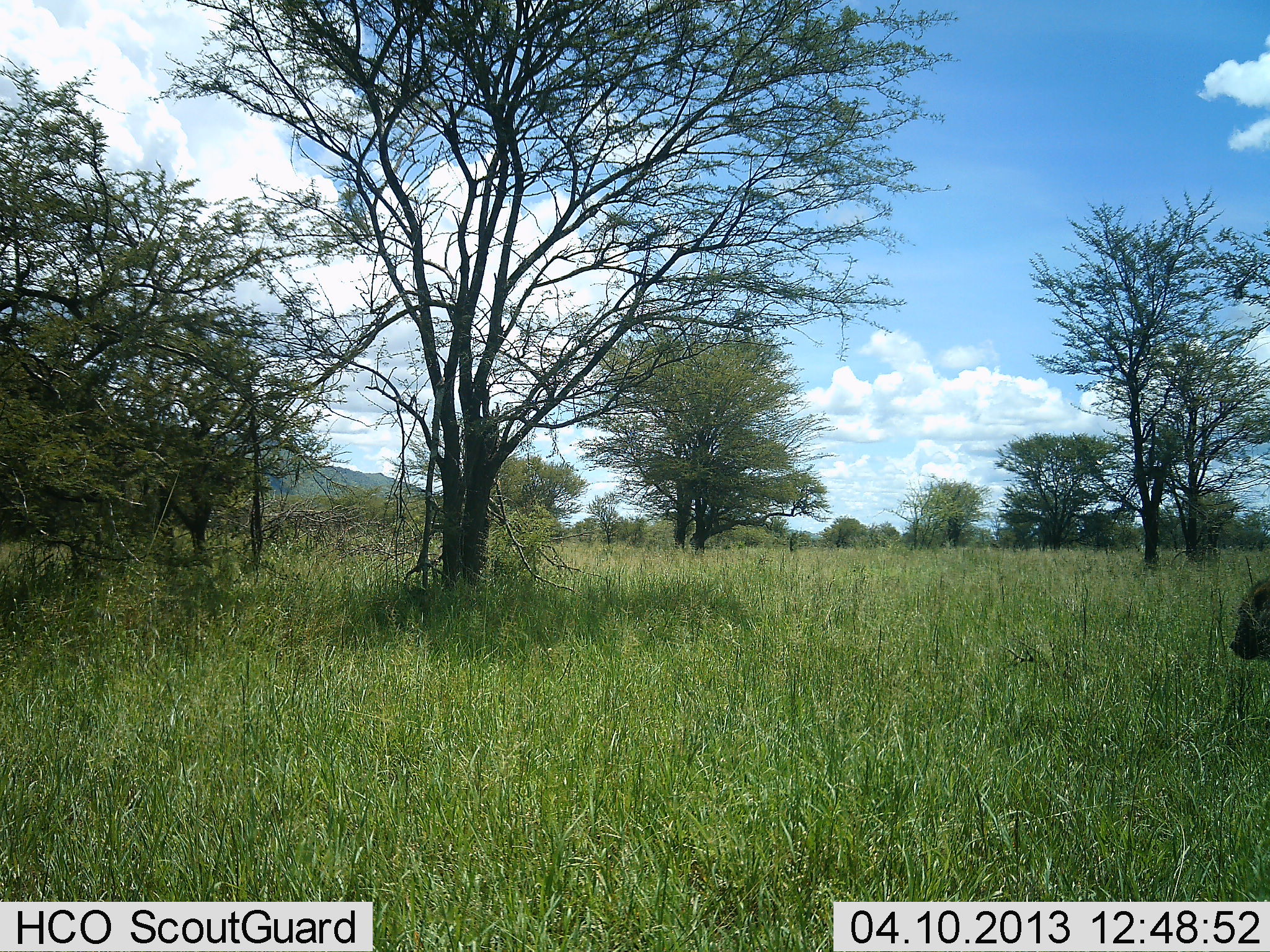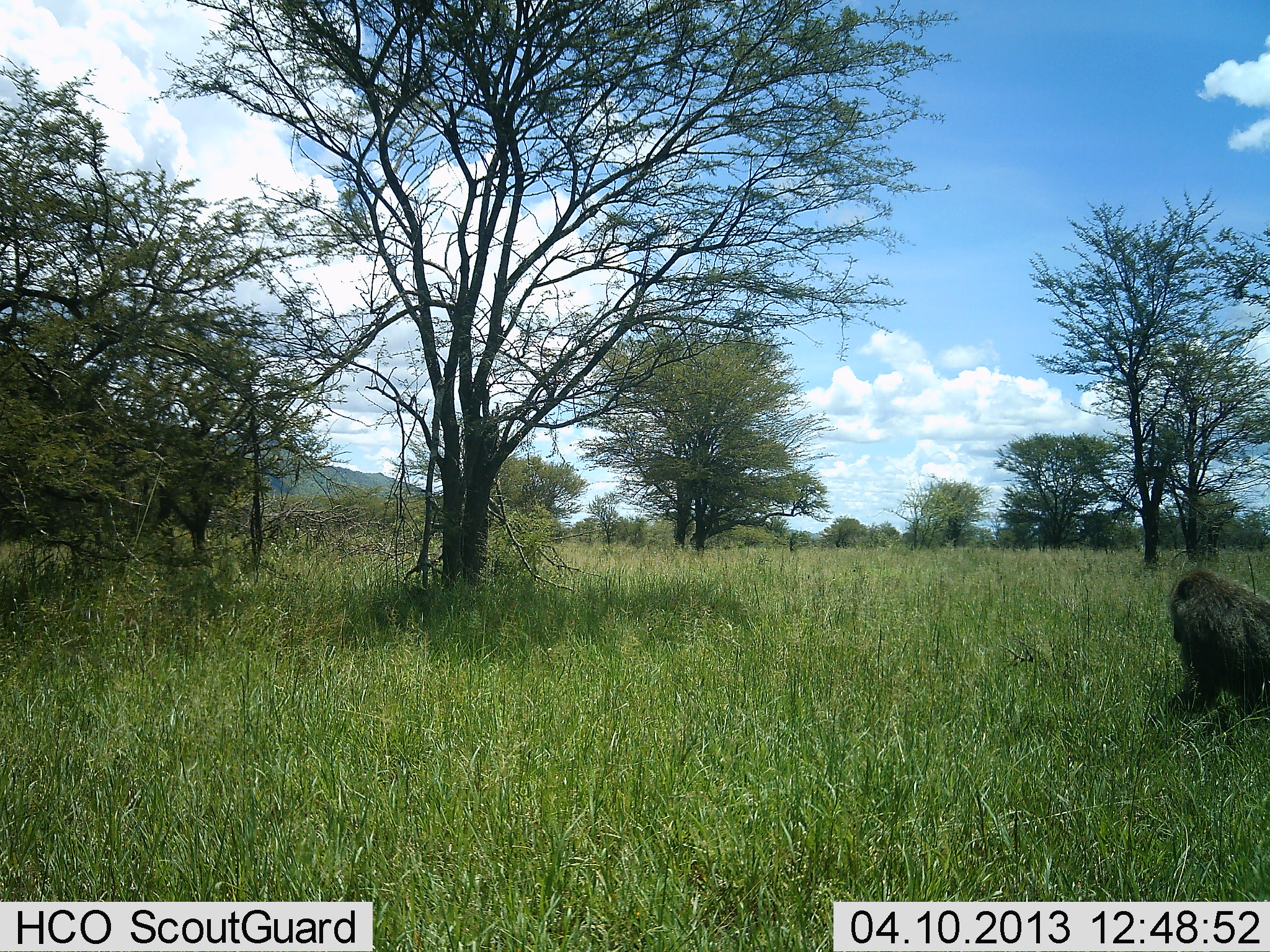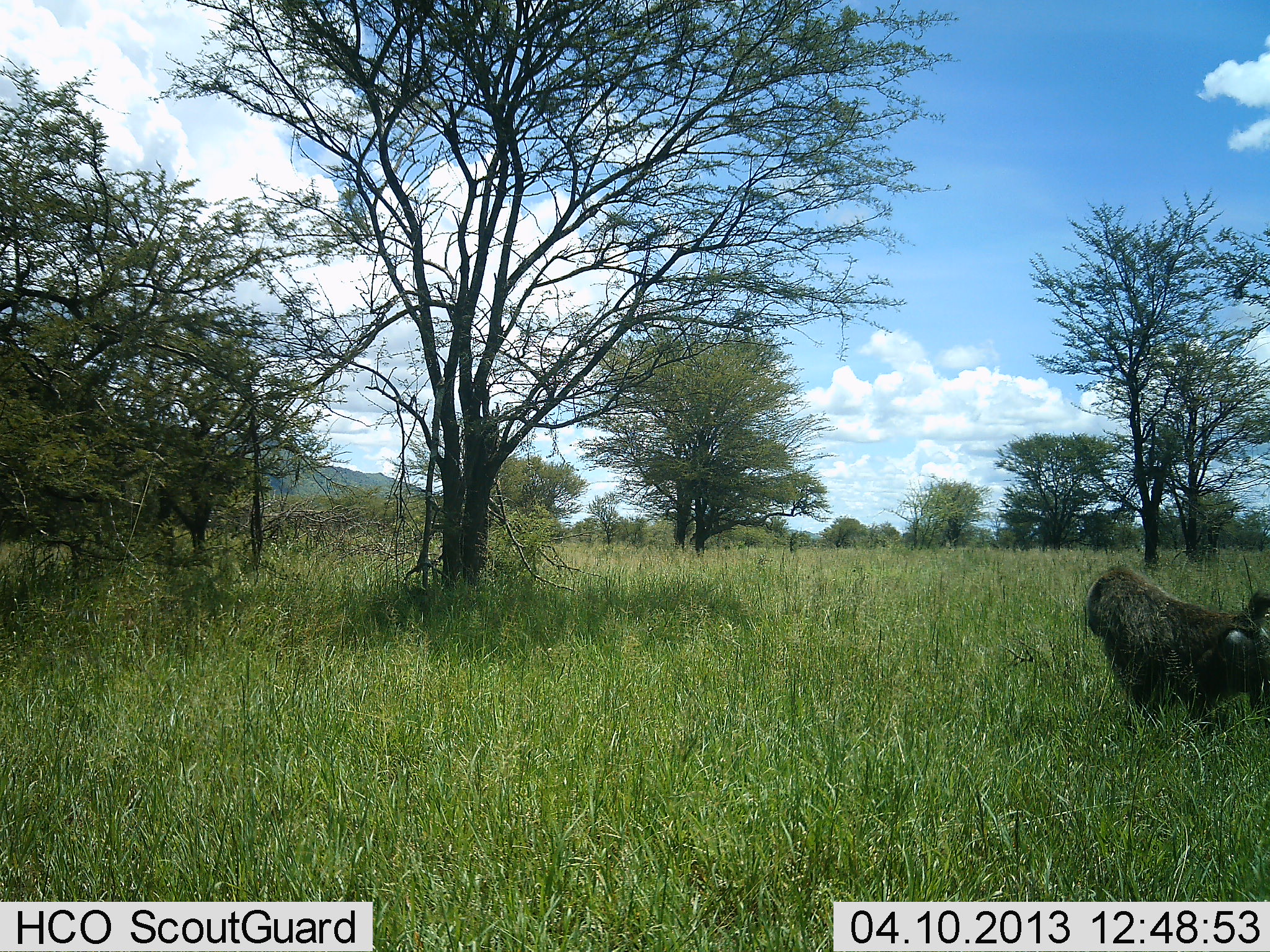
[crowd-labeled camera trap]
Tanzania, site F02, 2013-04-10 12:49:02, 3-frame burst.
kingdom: Animalia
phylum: Chordata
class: Mammalia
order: Primates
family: Cercopithecidae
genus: Papio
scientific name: Papio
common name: baboon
Baboon (Papio), count 1. Behavior (volunteer vote fractions): standing 0%, resting 4%, moving 100%, interacting 0%. Young present (vote fraction): 0%. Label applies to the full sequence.